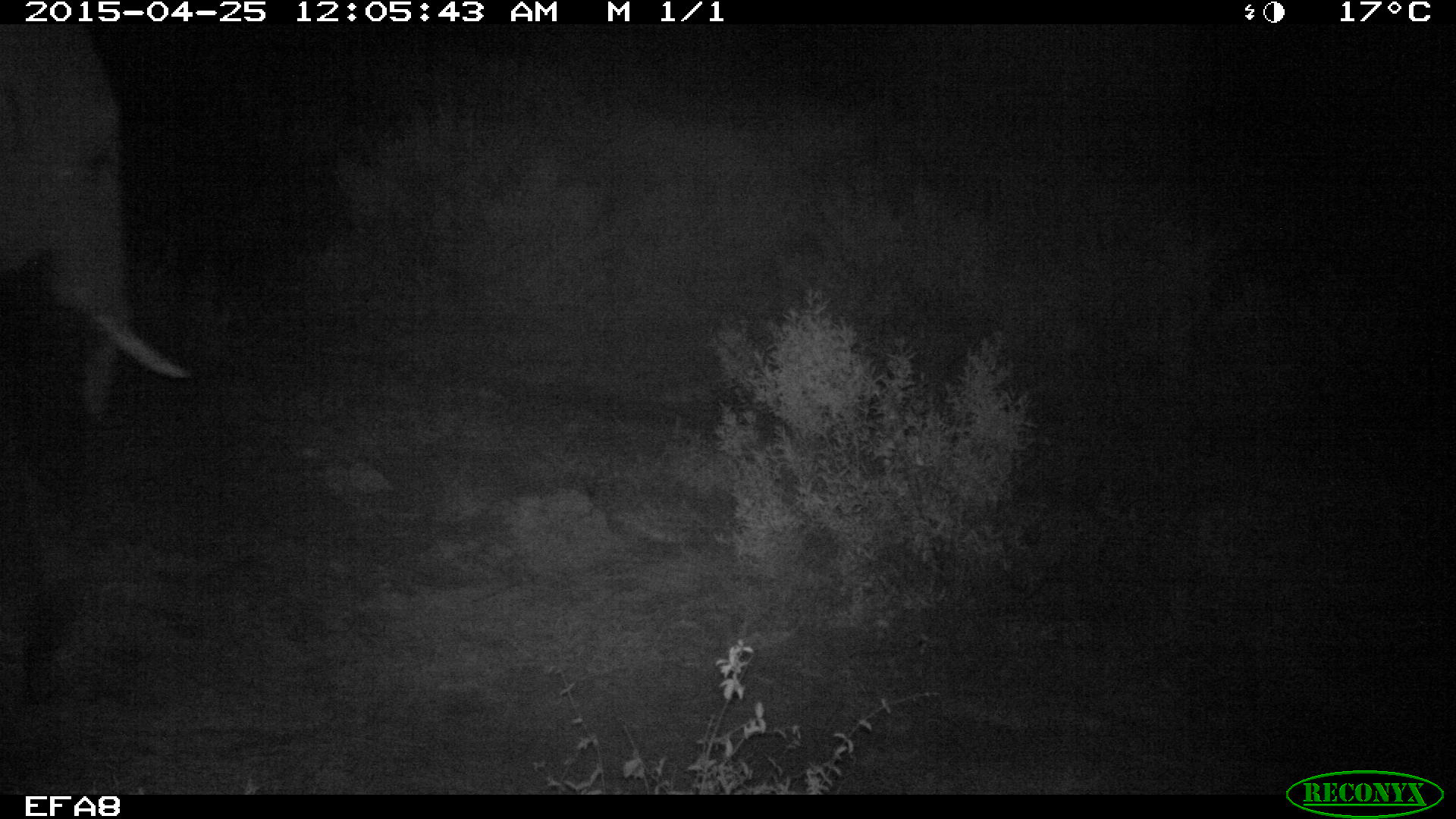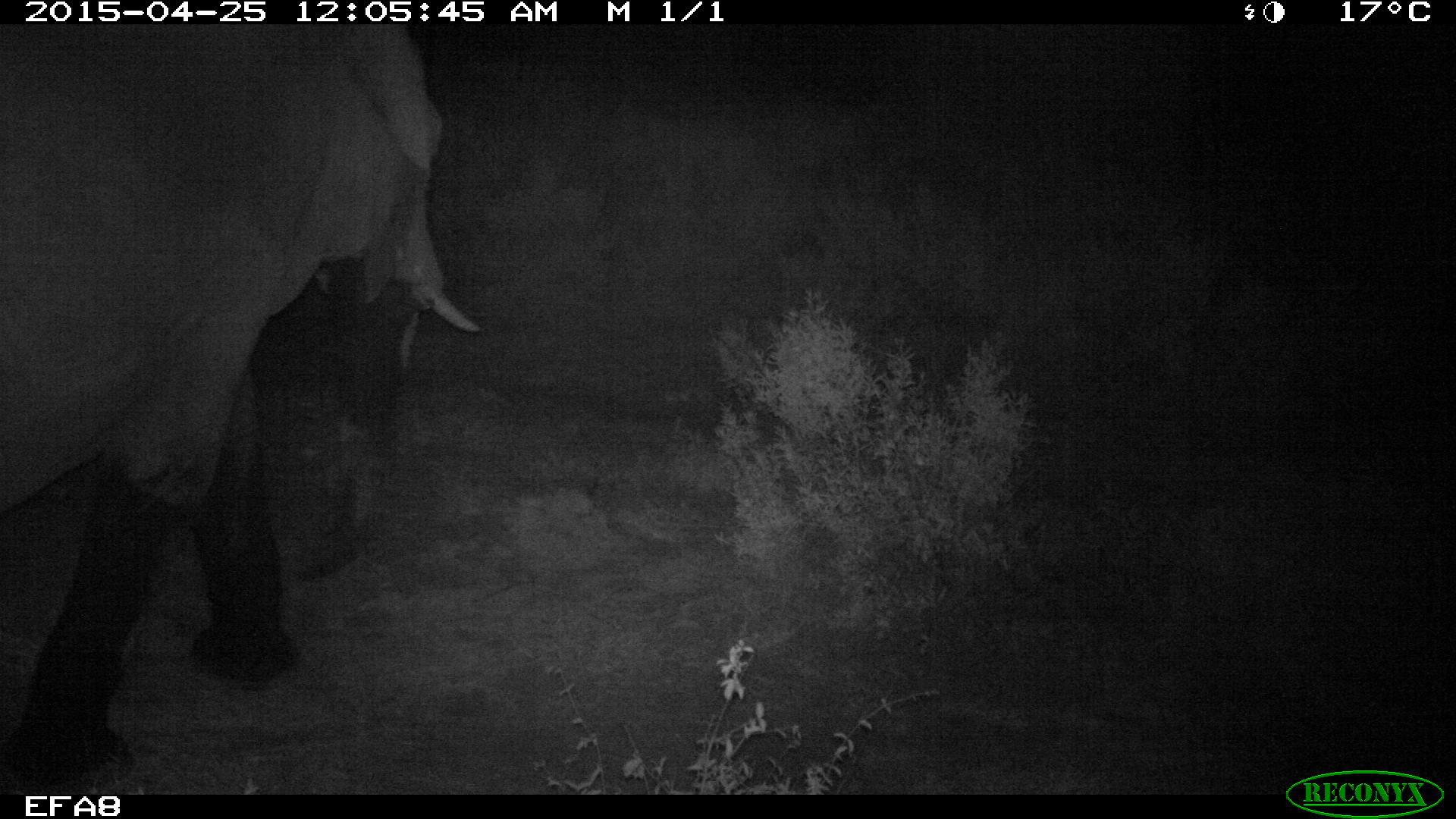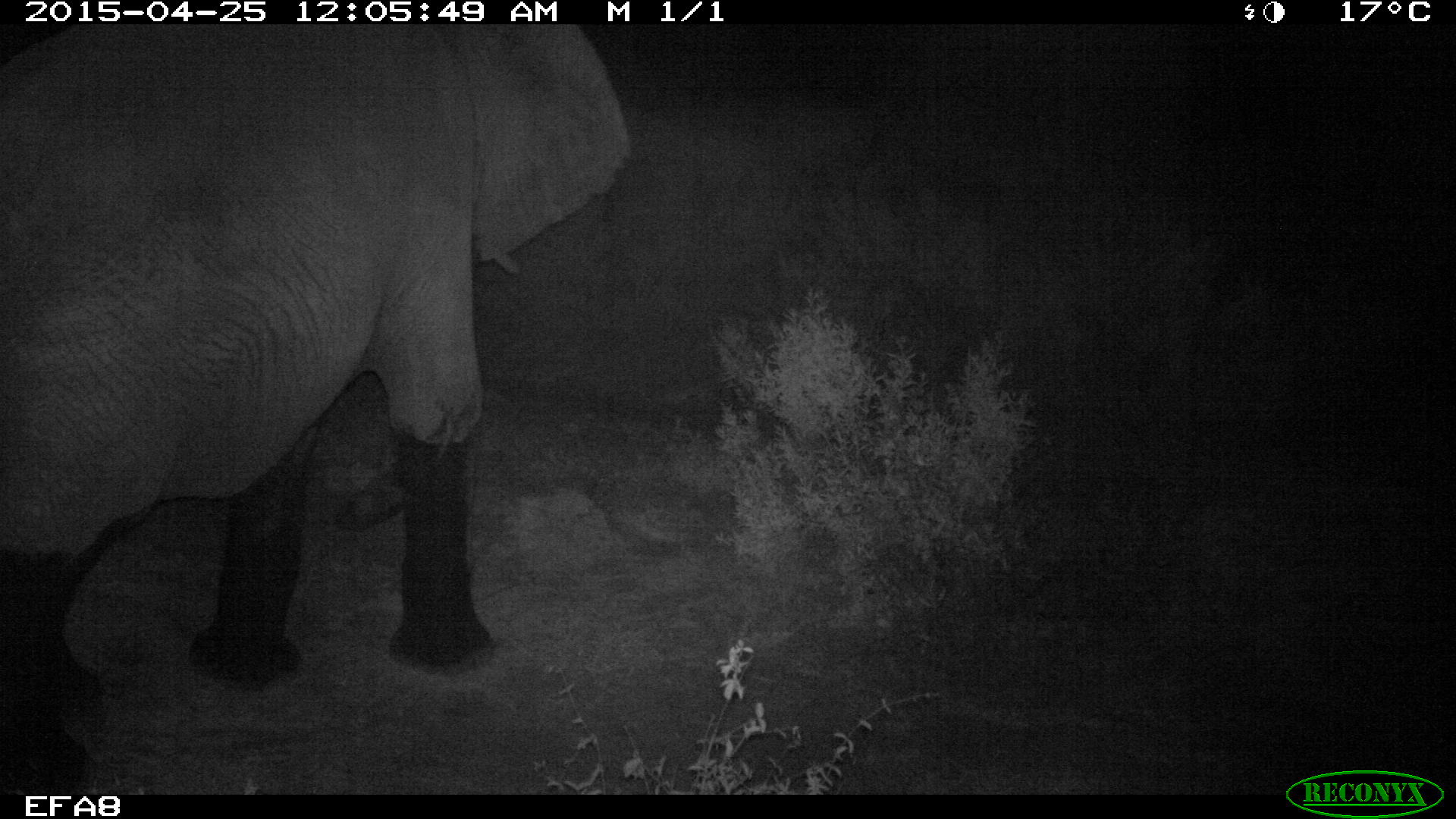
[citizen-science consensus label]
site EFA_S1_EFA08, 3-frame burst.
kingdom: Animalia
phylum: Chordata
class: Mammalia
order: Proboscidea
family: Elephantidae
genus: Loxodonta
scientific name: Loxodonta africana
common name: african bush elephant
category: elephant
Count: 1.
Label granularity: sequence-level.